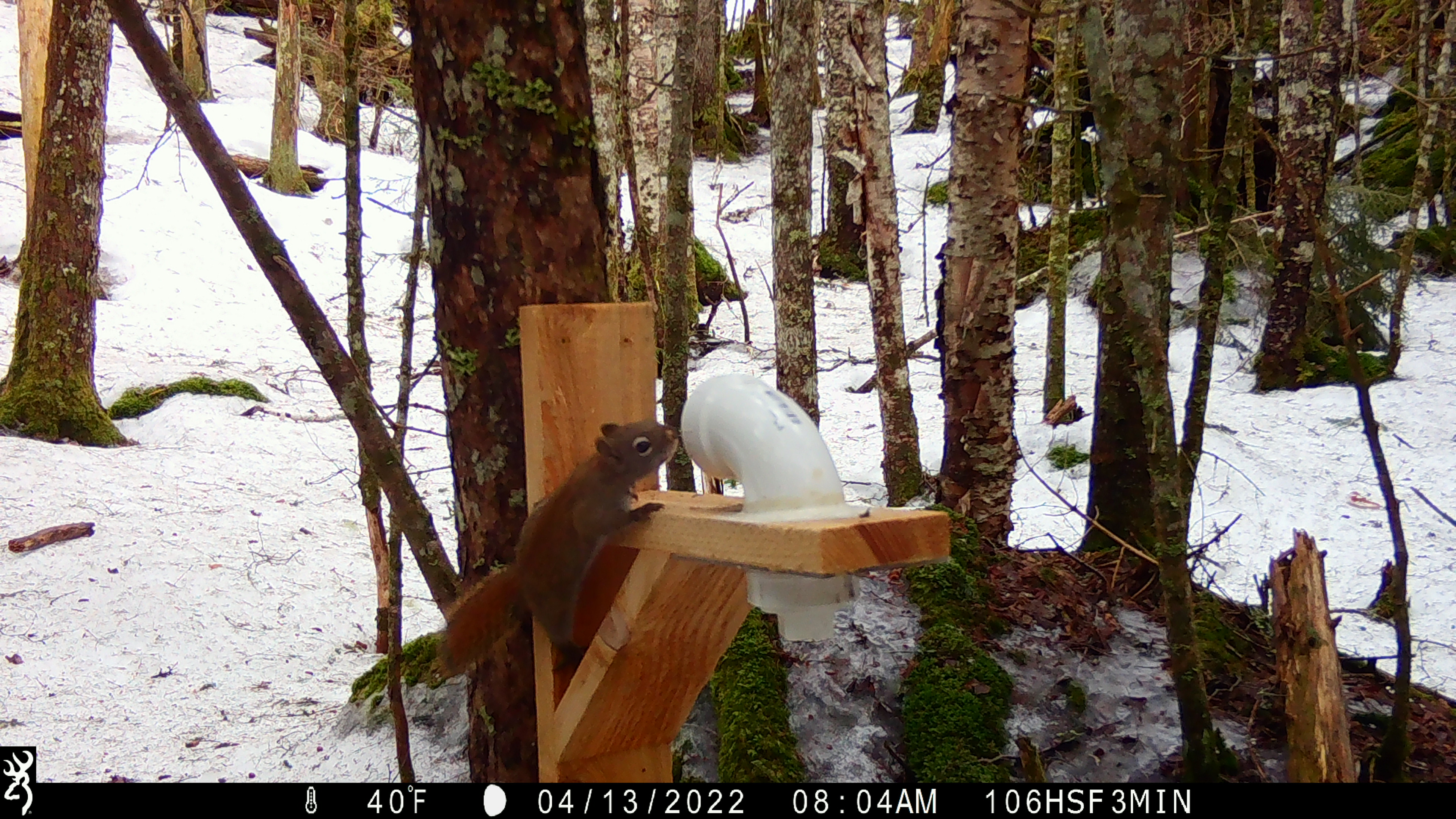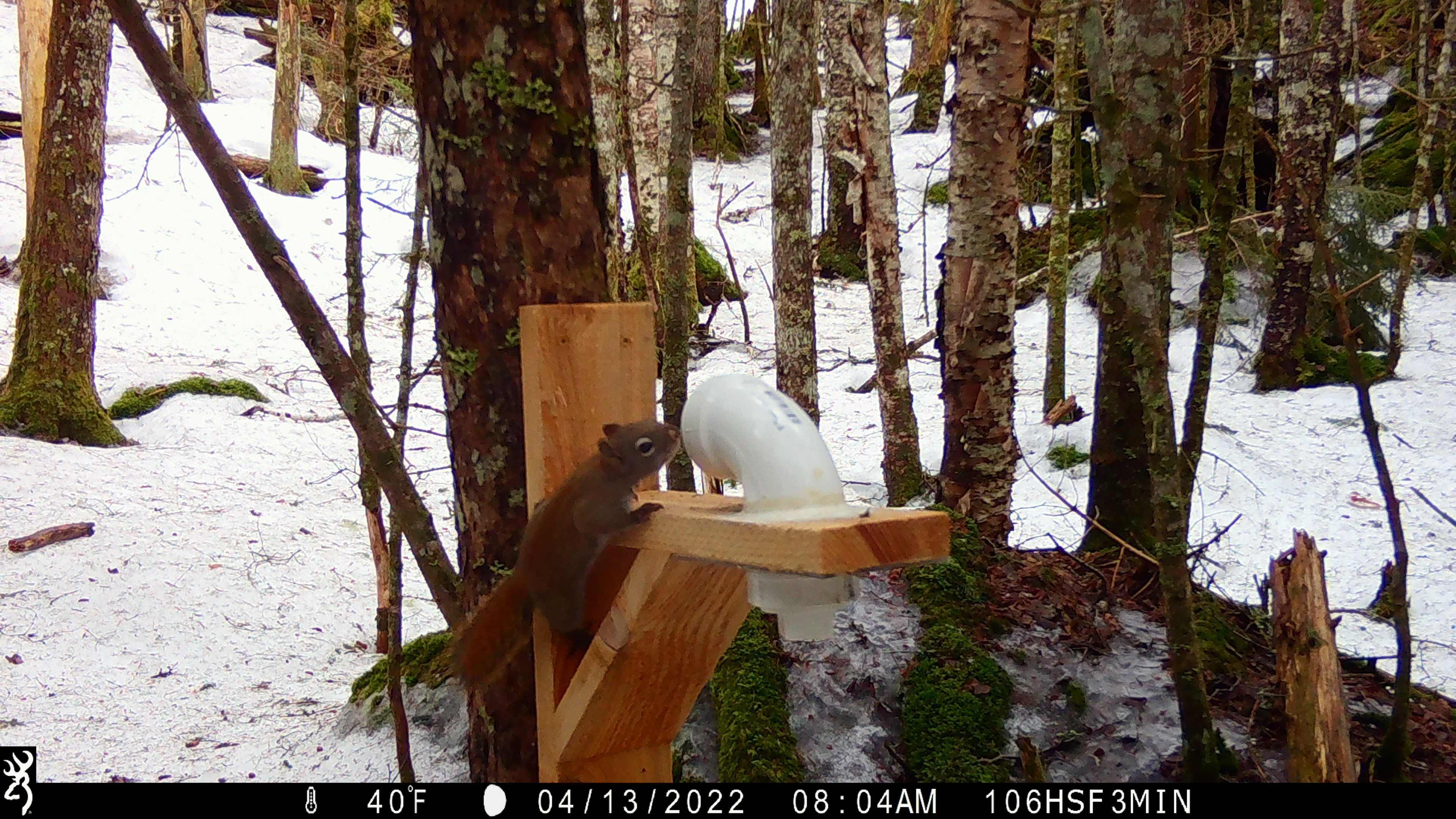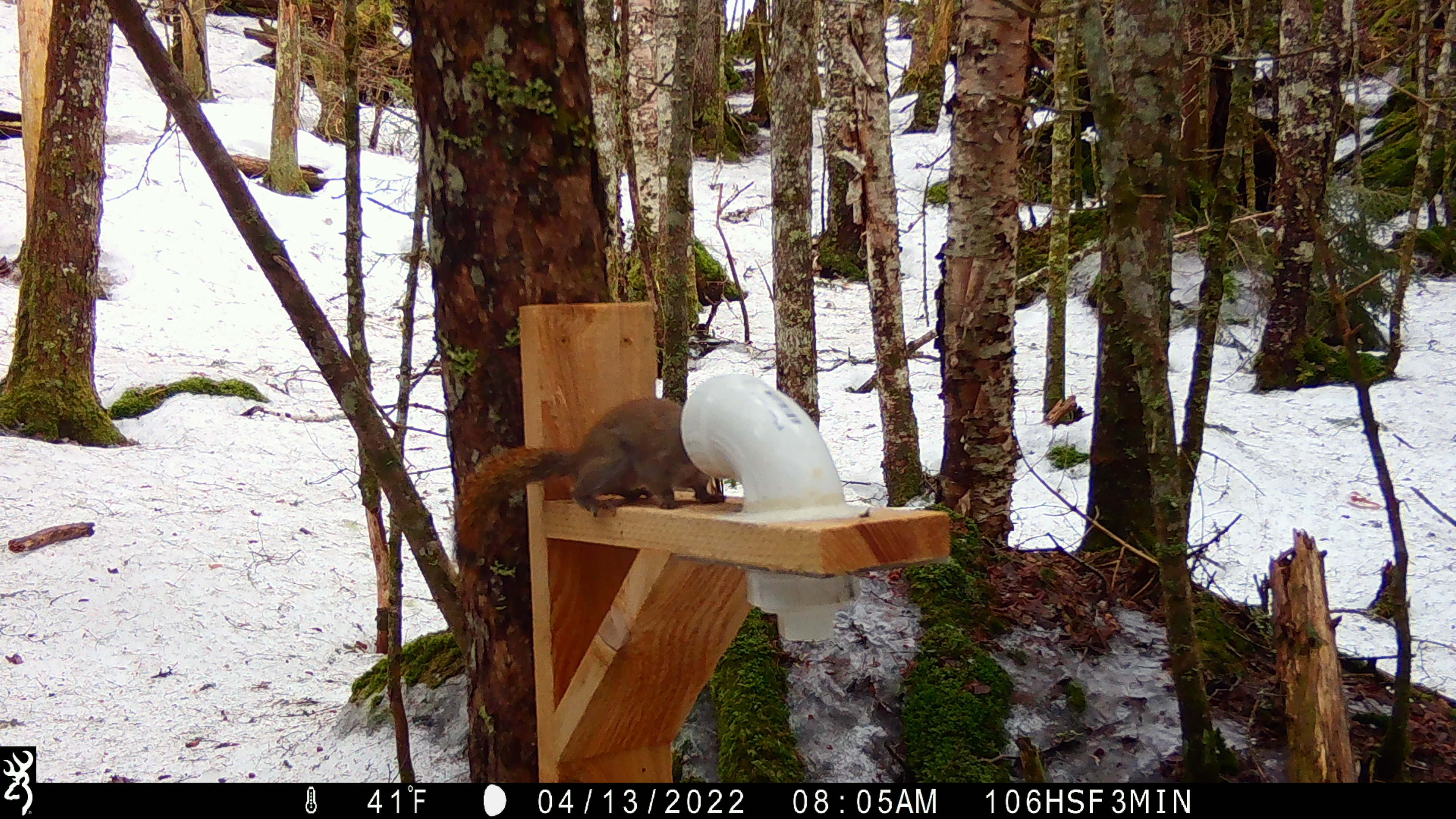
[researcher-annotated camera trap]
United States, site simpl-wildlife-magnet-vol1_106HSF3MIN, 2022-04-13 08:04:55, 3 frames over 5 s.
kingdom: Animalia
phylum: Chordata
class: Mammalia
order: Rodentia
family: Sciuridae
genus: Tamiasciurus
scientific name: Tamiasciurus hudsonicus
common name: red squirrel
Red squirrel (Tamiasciurus hudsonicus).